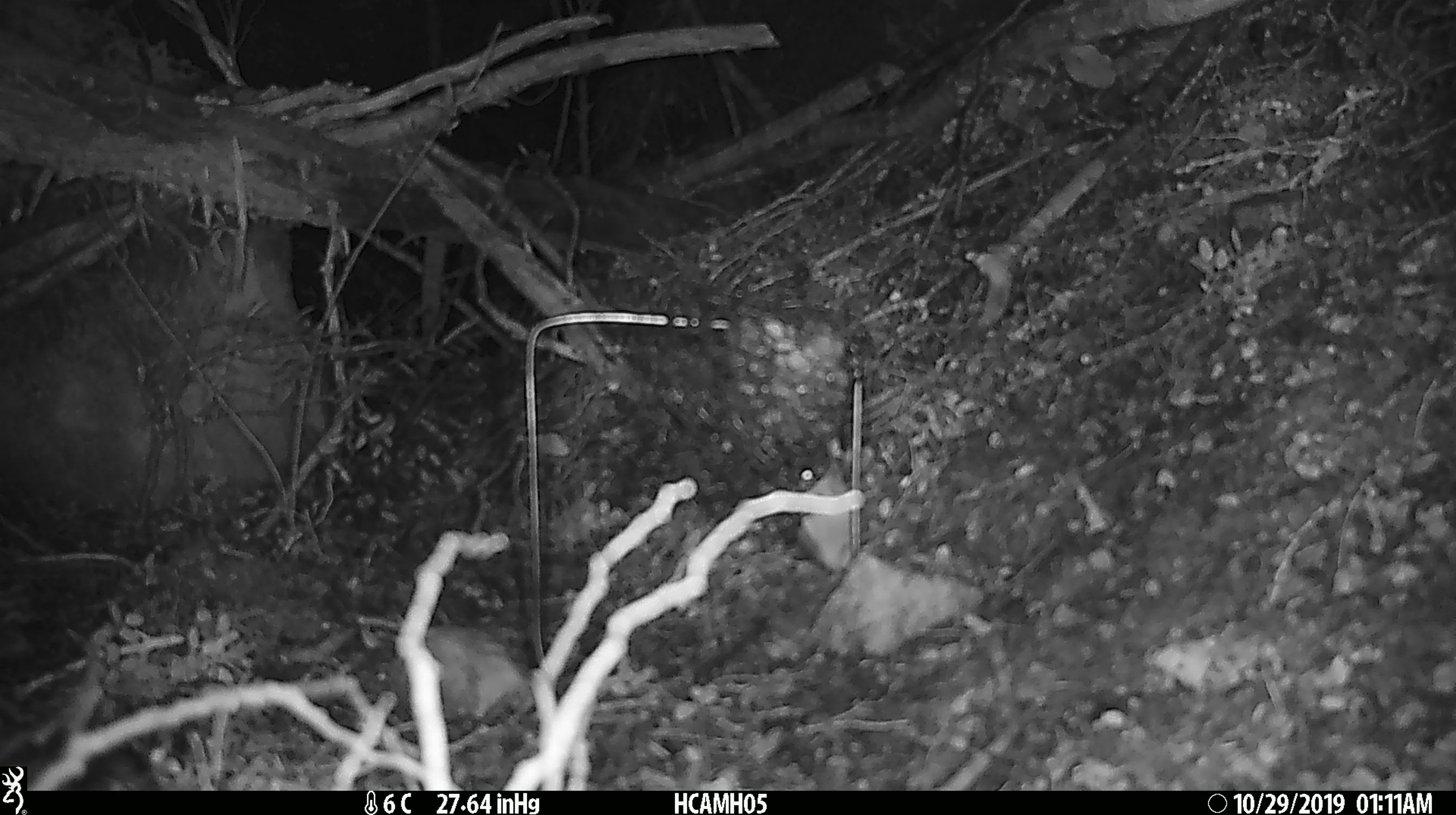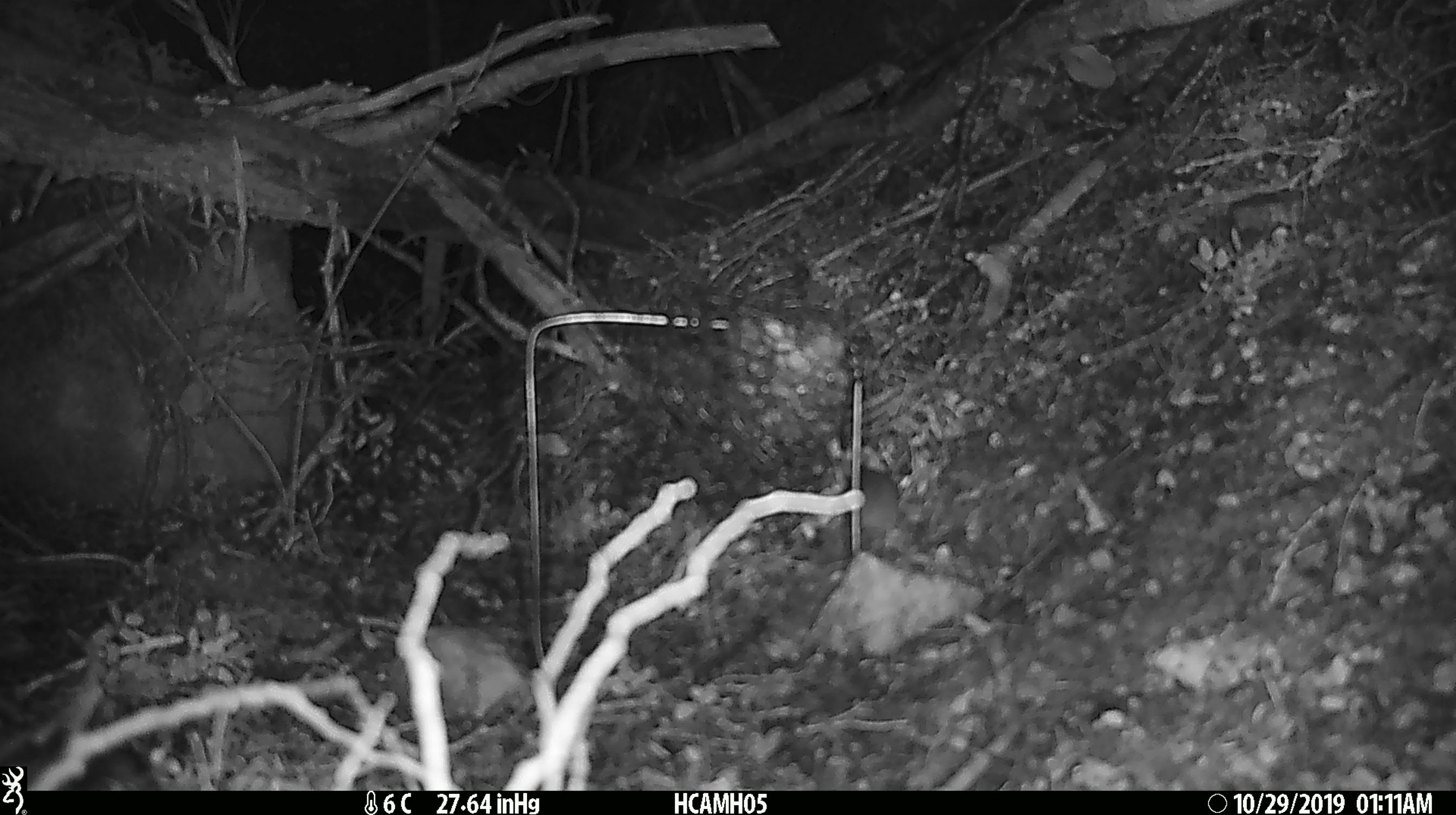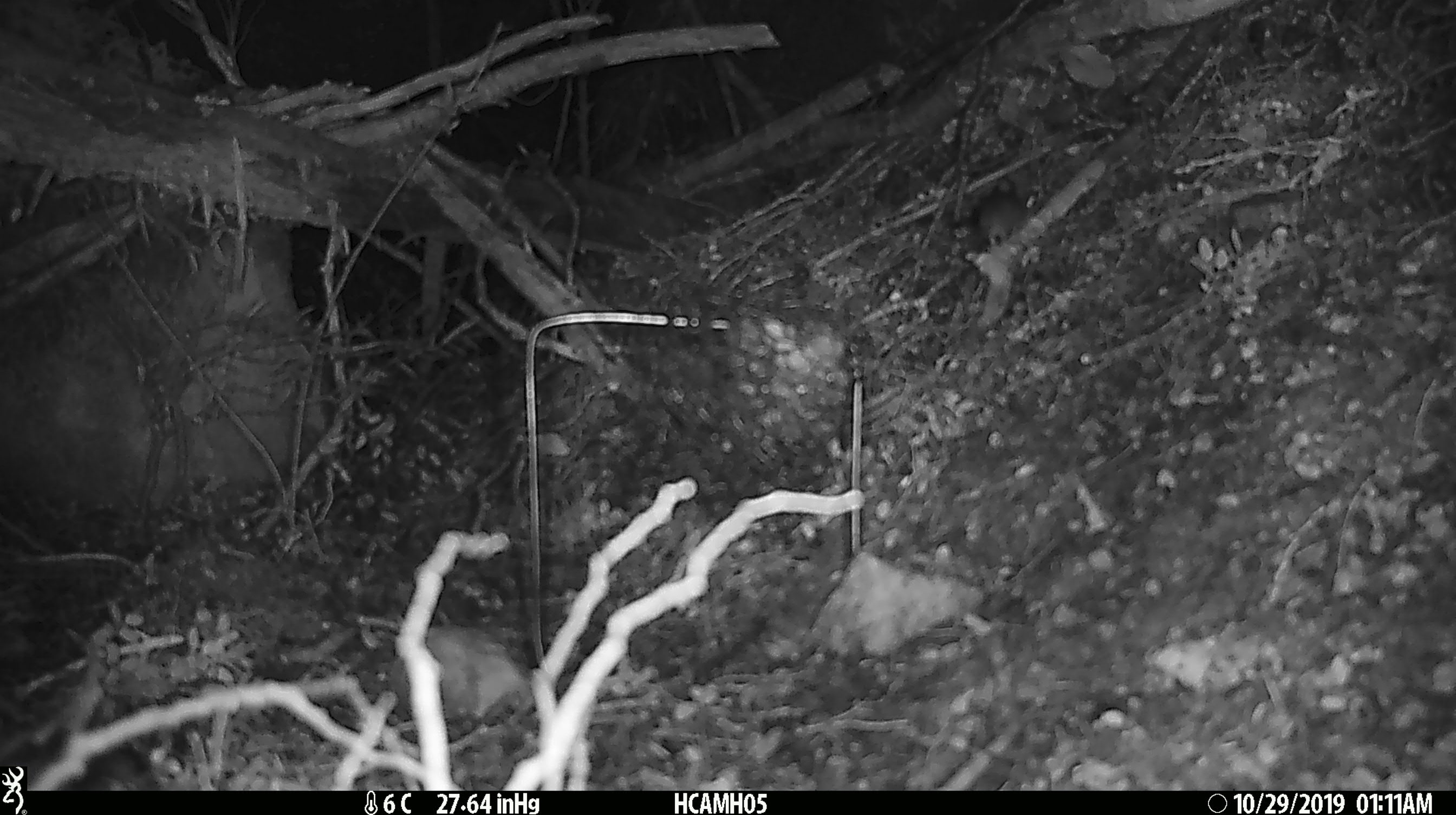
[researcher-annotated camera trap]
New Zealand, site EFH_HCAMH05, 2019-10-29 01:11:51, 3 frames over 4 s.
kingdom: Animalia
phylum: Chordata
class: Mammalia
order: Rodentia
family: Muridae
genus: Mus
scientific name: Mus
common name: mouse